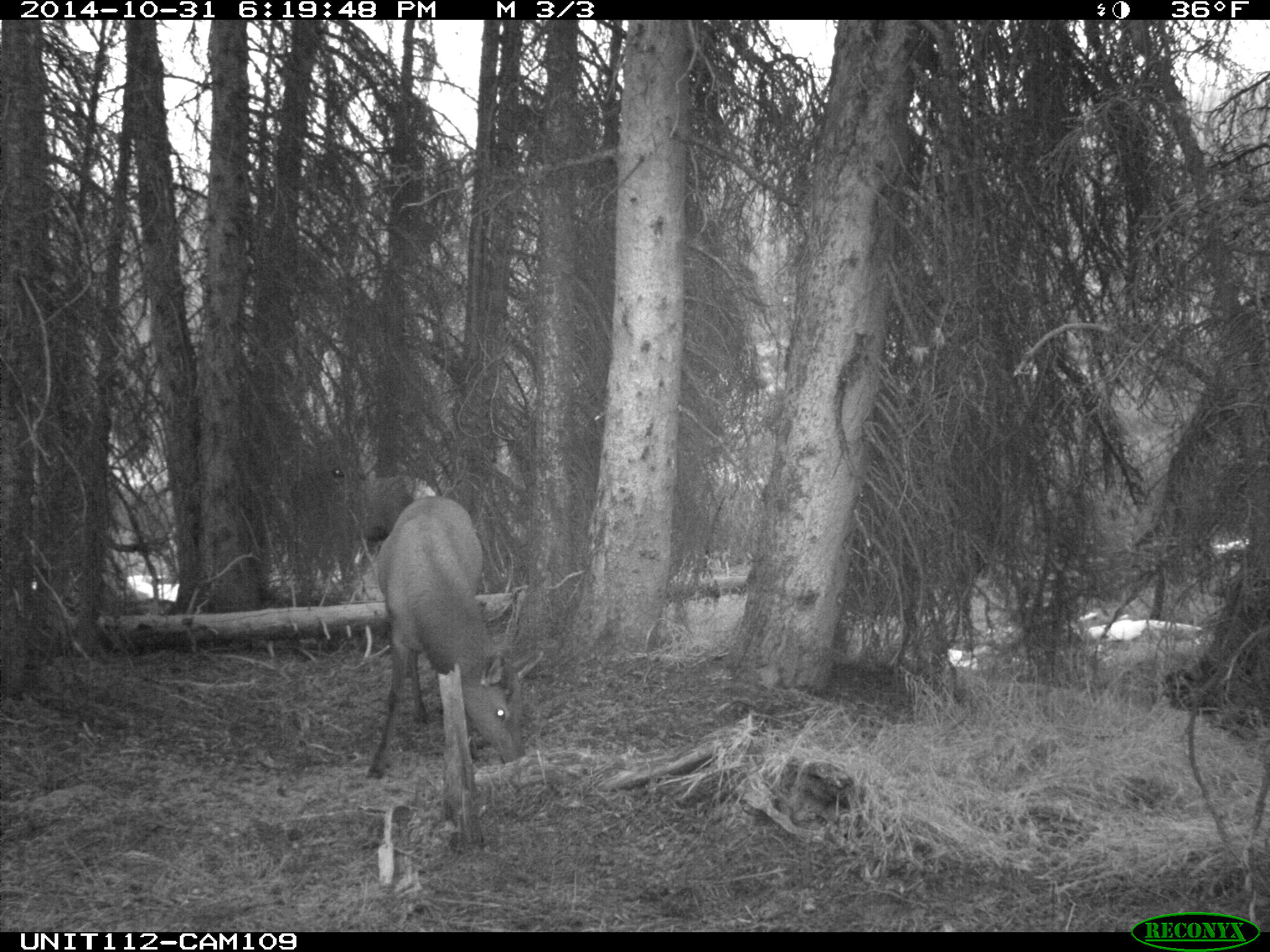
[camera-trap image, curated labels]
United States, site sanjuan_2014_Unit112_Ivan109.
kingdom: Animalia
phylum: Chordata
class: Mammalia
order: Artiodactyla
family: Cervidae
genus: Cervus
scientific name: Cervus elaphus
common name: red deer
Cervus elaphus (red deer).